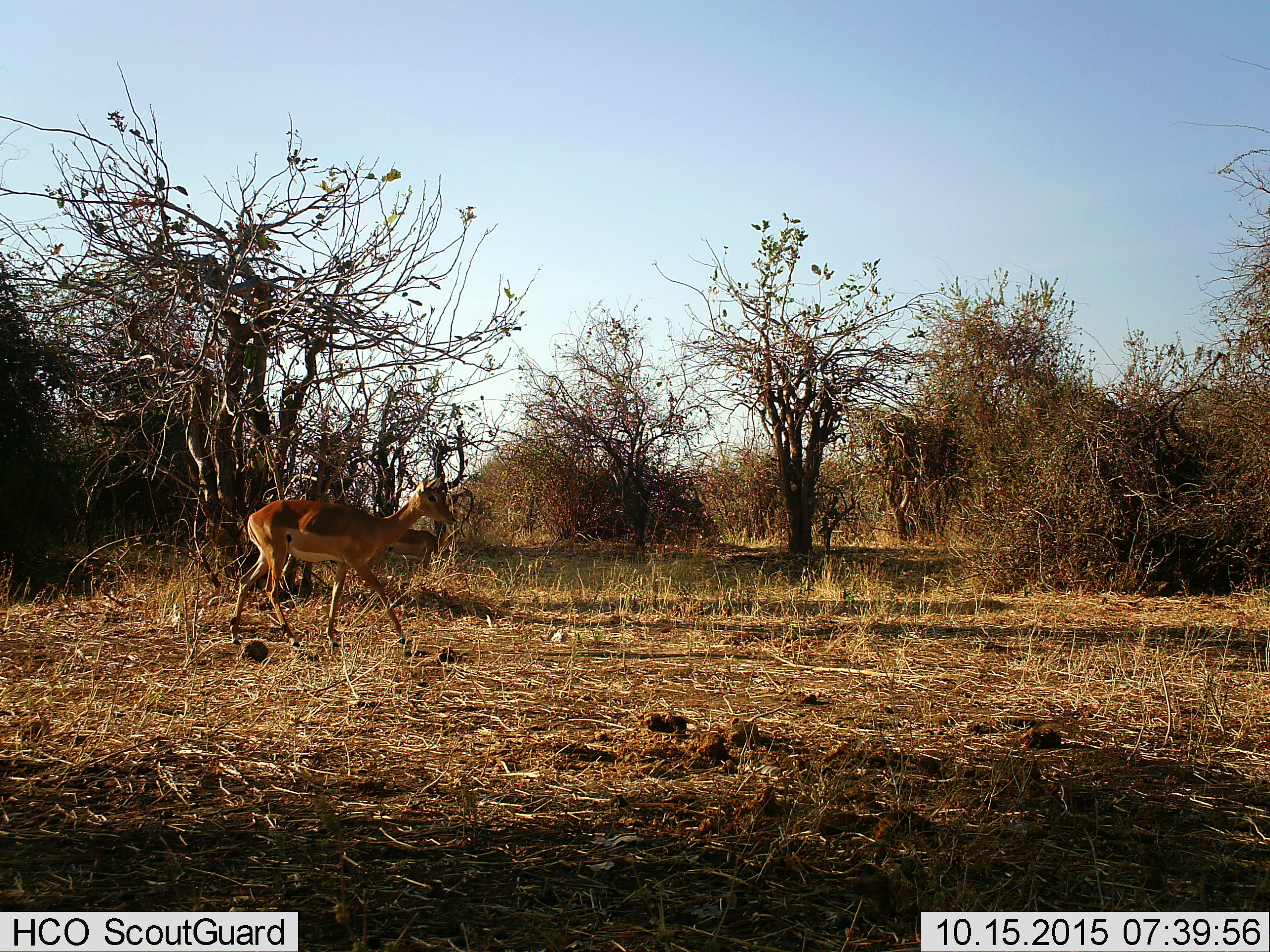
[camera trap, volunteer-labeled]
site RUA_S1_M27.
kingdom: Animalia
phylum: Chordata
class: Mammalia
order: Artiodactyla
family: Bovidae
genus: Aepyceros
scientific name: Aepyceros melampus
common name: impala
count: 2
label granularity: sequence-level